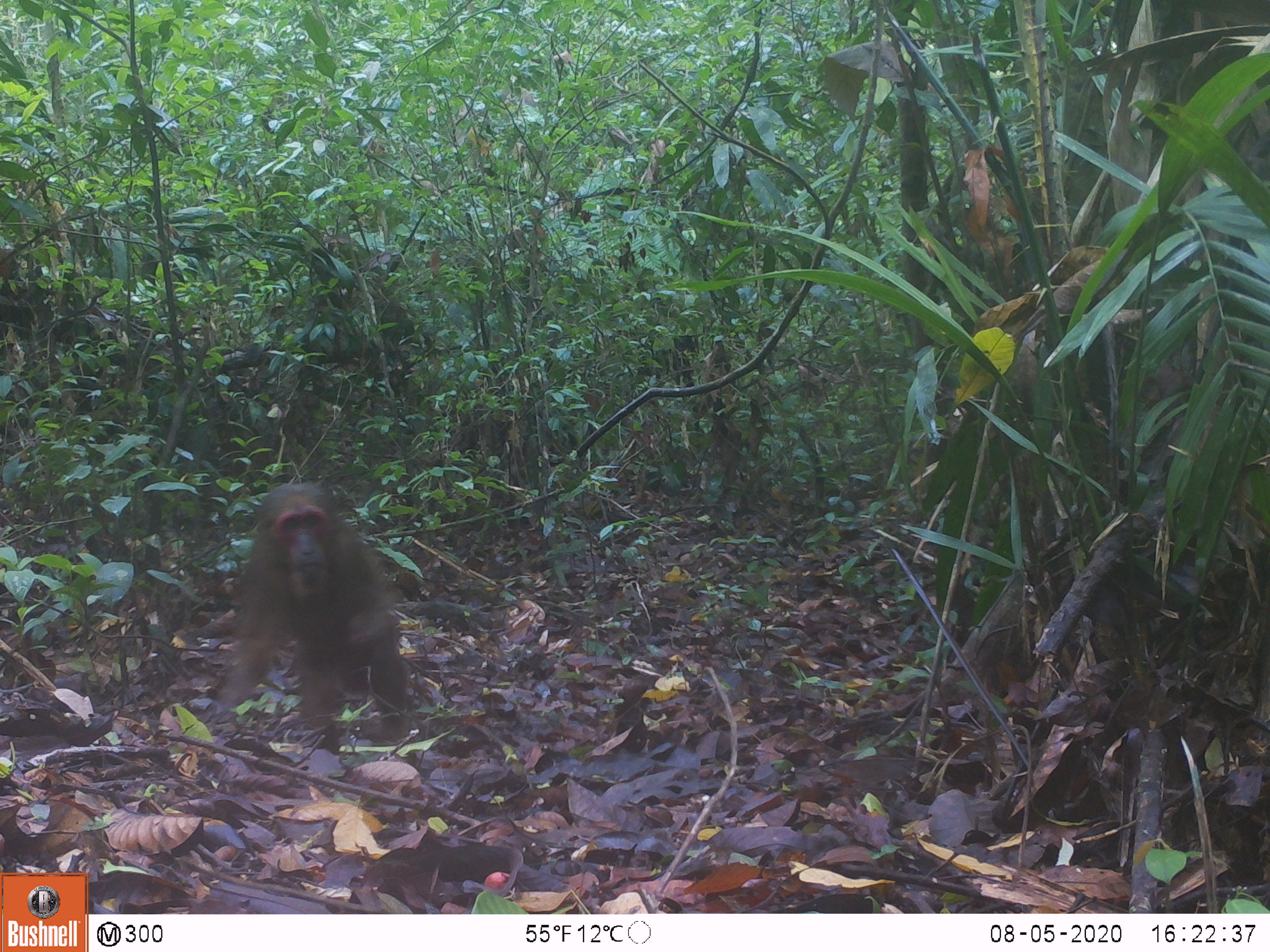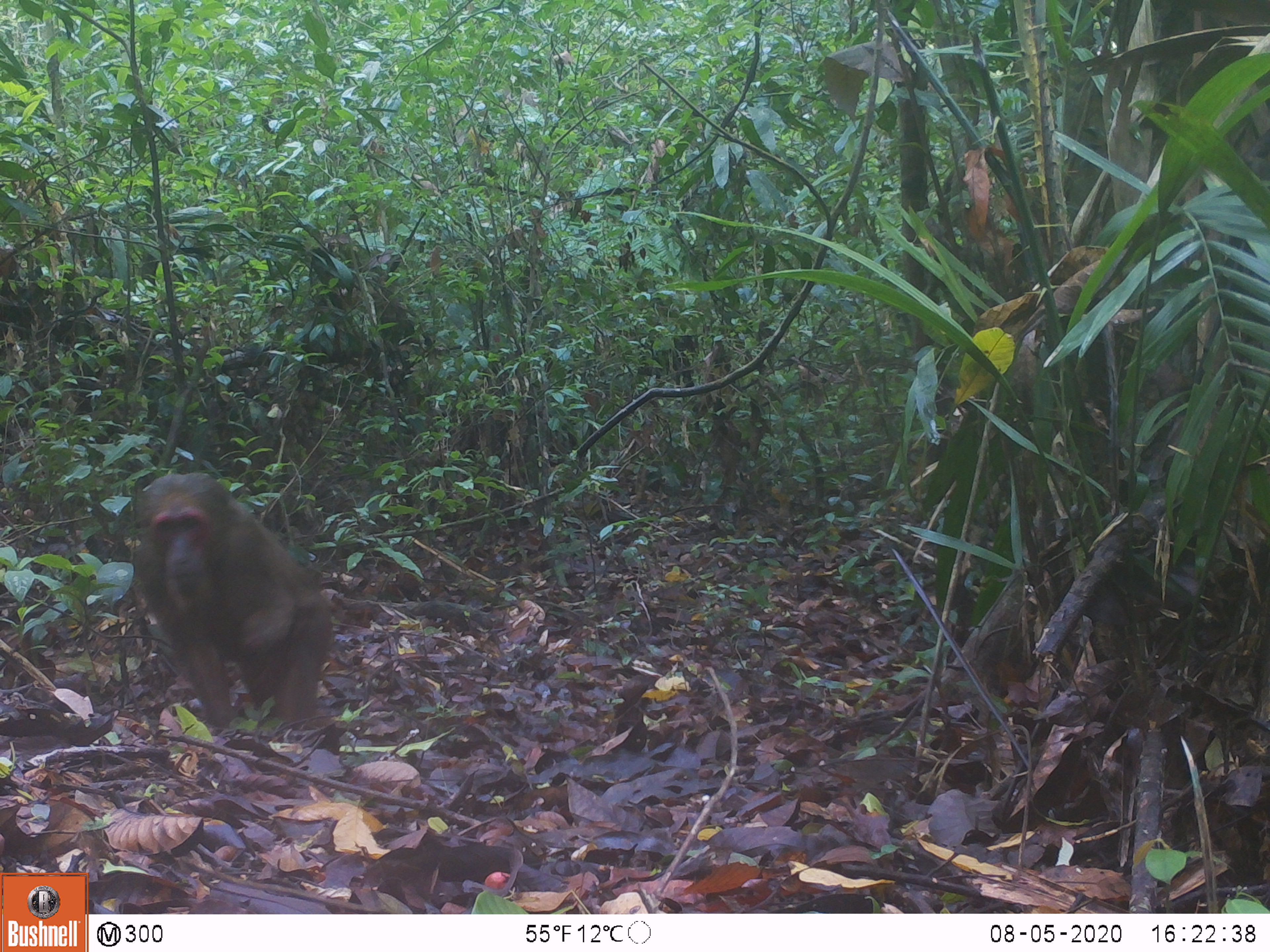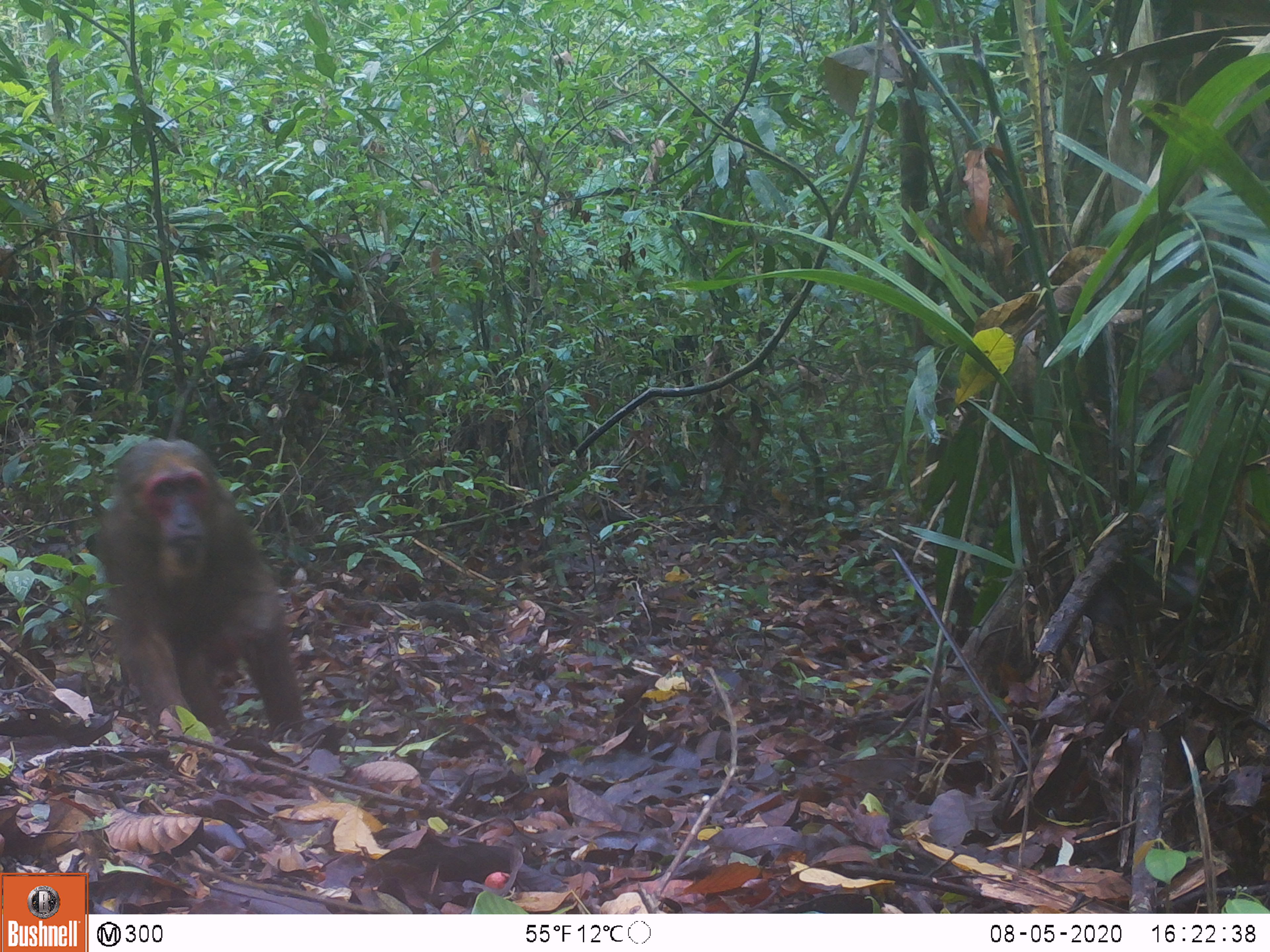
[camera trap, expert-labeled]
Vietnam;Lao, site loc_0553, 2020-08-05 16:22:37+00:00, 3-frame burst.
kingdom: Animalia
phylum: Chordata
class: Mammalia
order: Primates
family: Cercopithecidae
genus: Macaca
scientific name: Macaca arctoides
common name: stump-tailed macaque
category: stump tailed macaque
Stump tailed macaque (stump-tailed macaque) (Macaca arctoides). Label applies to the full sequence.